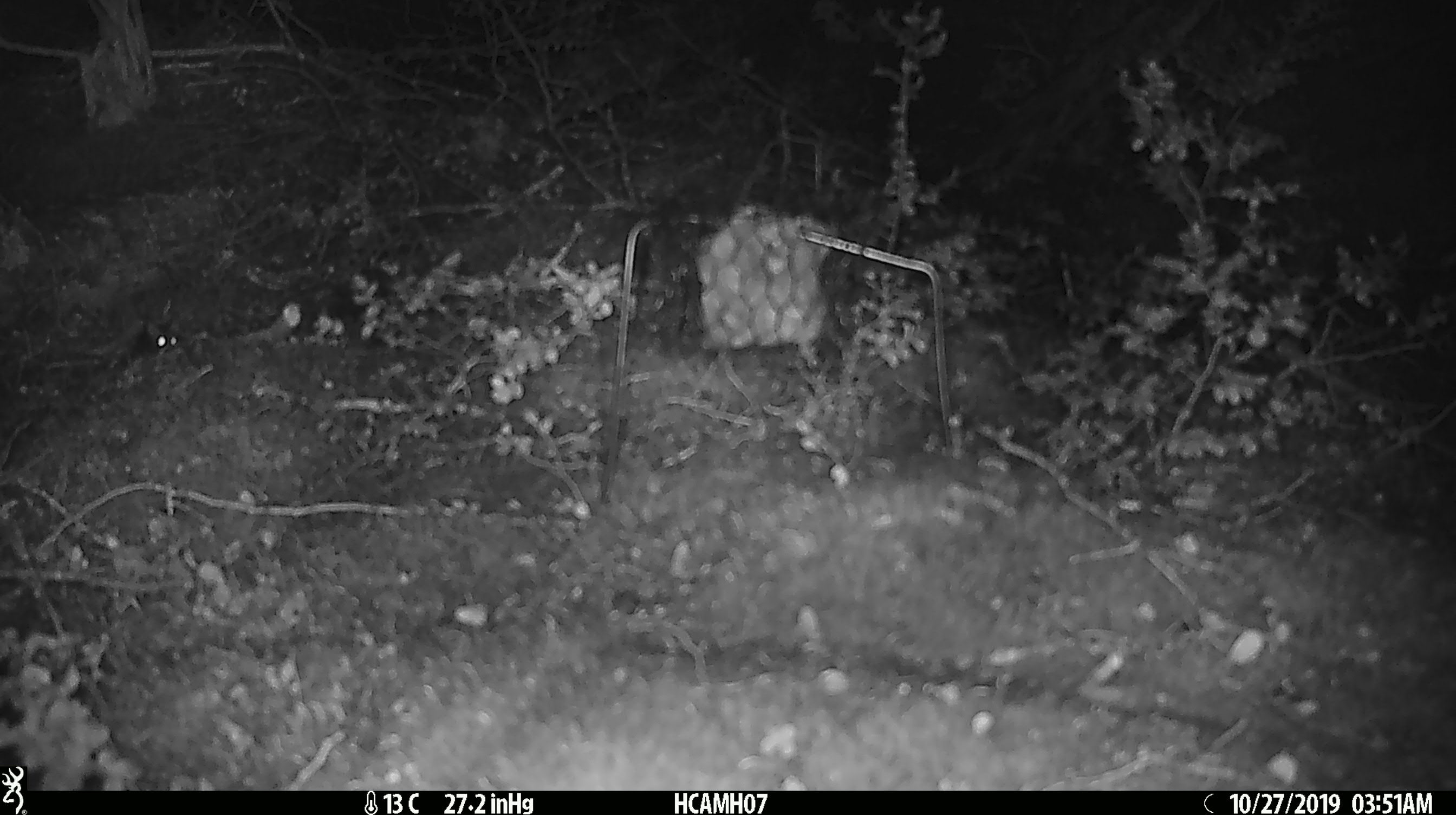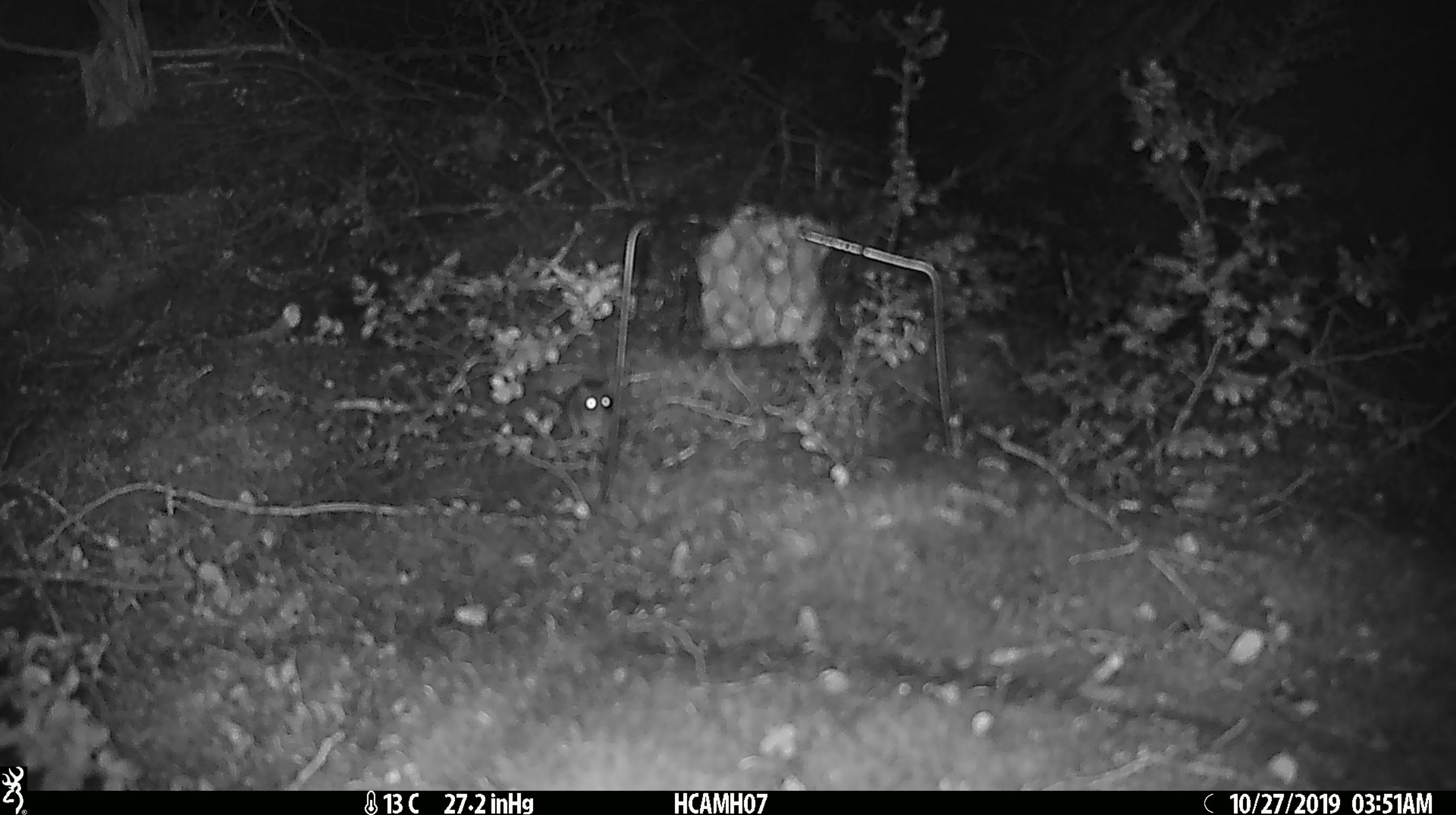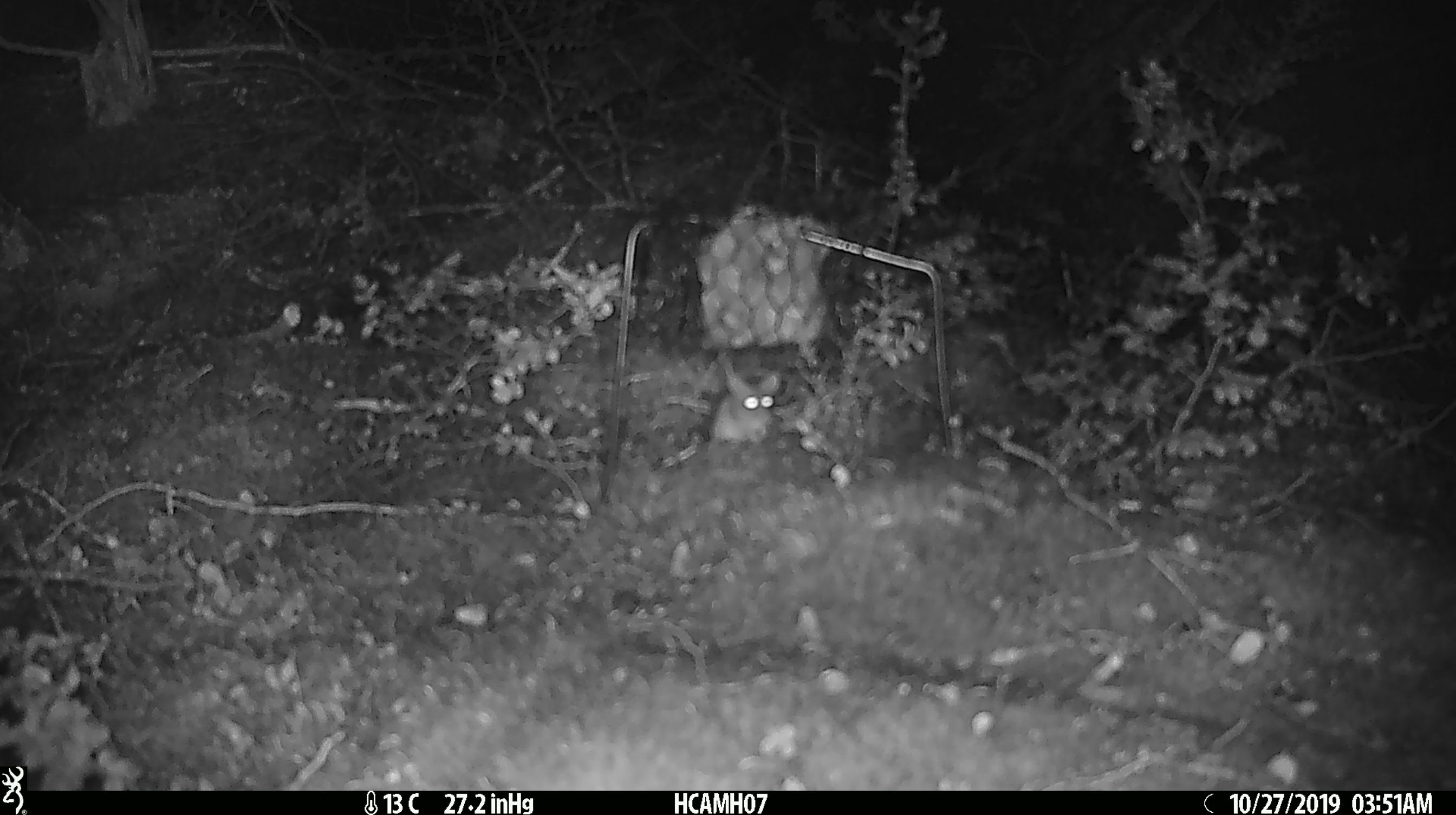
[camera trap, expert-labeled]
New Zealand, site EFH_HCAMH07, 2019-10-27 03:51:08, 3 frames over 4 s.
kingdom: Animalia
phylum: Chordata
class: Mammalia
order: Rodentia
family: Muridae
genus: Mus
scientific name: Mus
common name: mouse